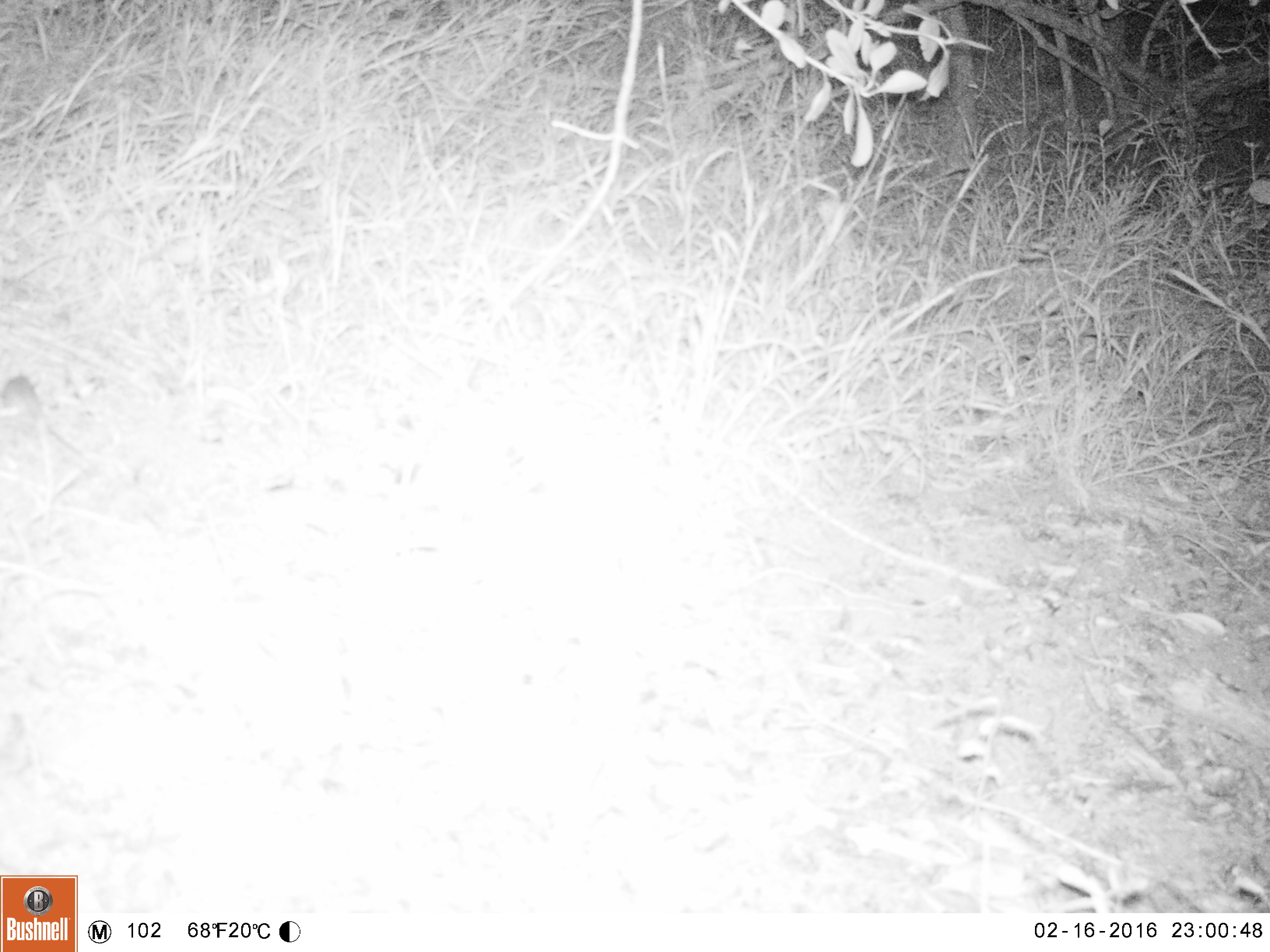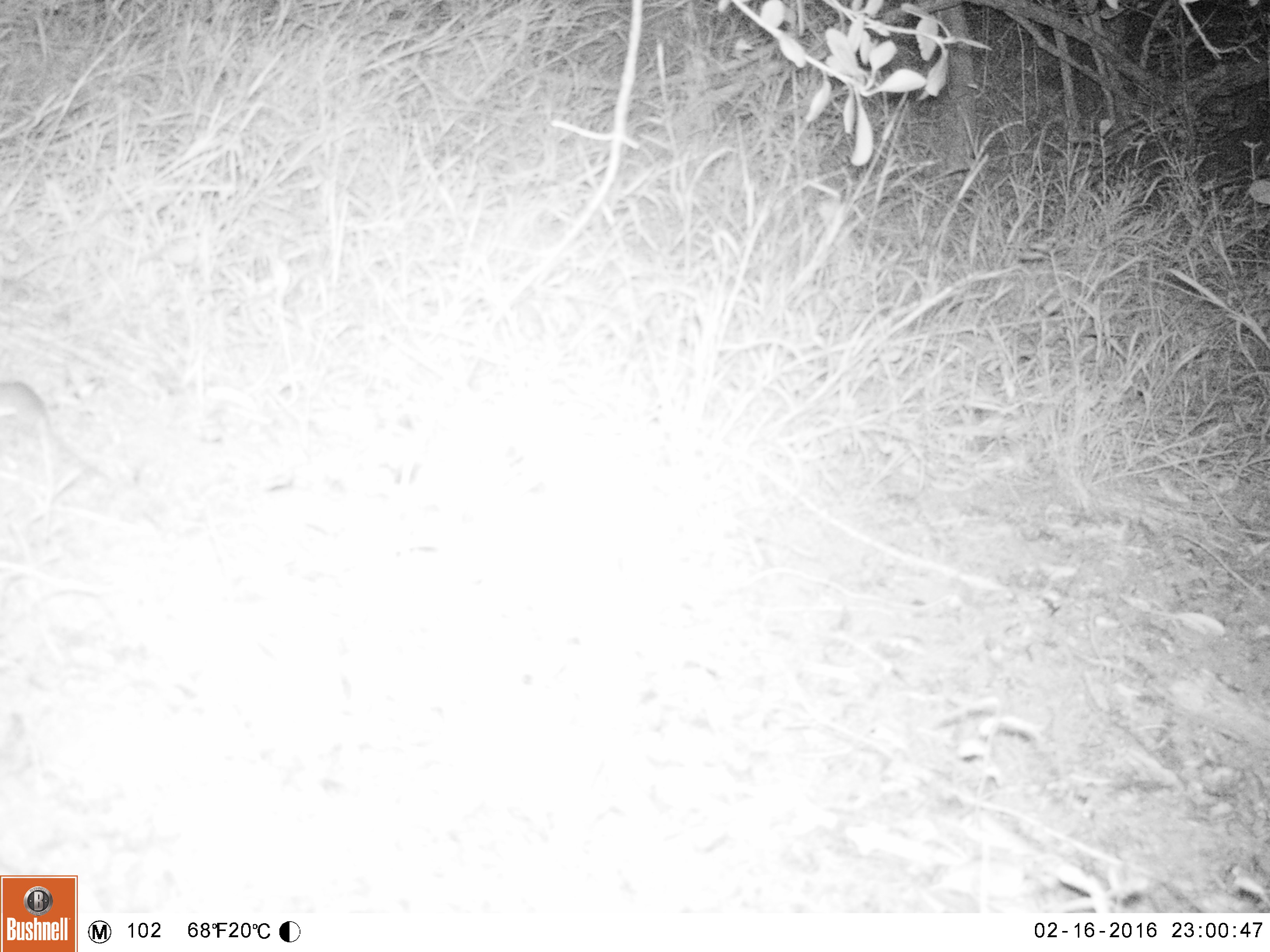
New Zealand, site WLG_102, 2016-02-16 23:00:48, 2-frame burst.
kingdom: Animalia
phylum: Chordata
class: Mammalia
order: Rodentia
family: Muridae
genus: Mus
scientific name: Mus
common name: mouse